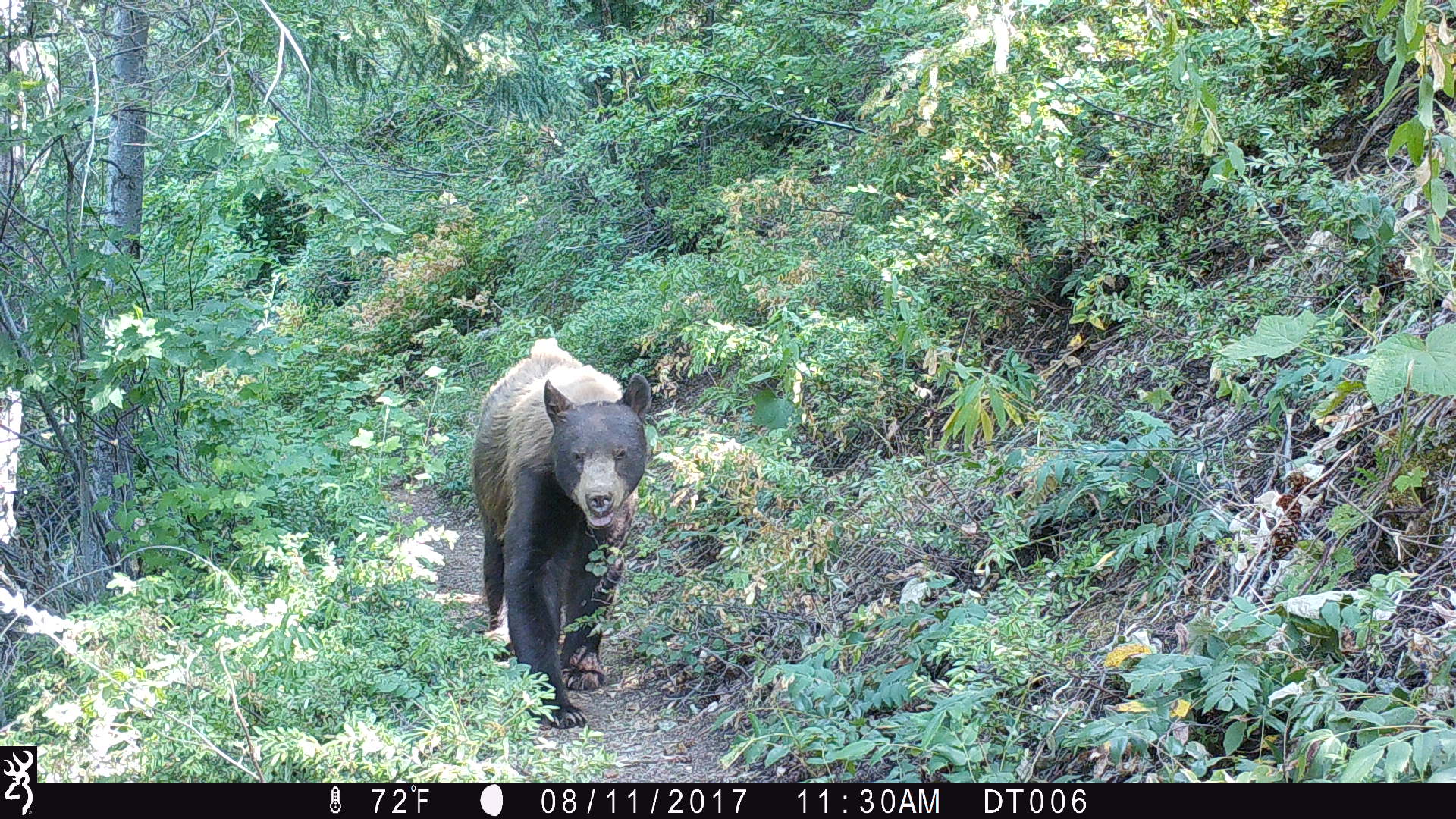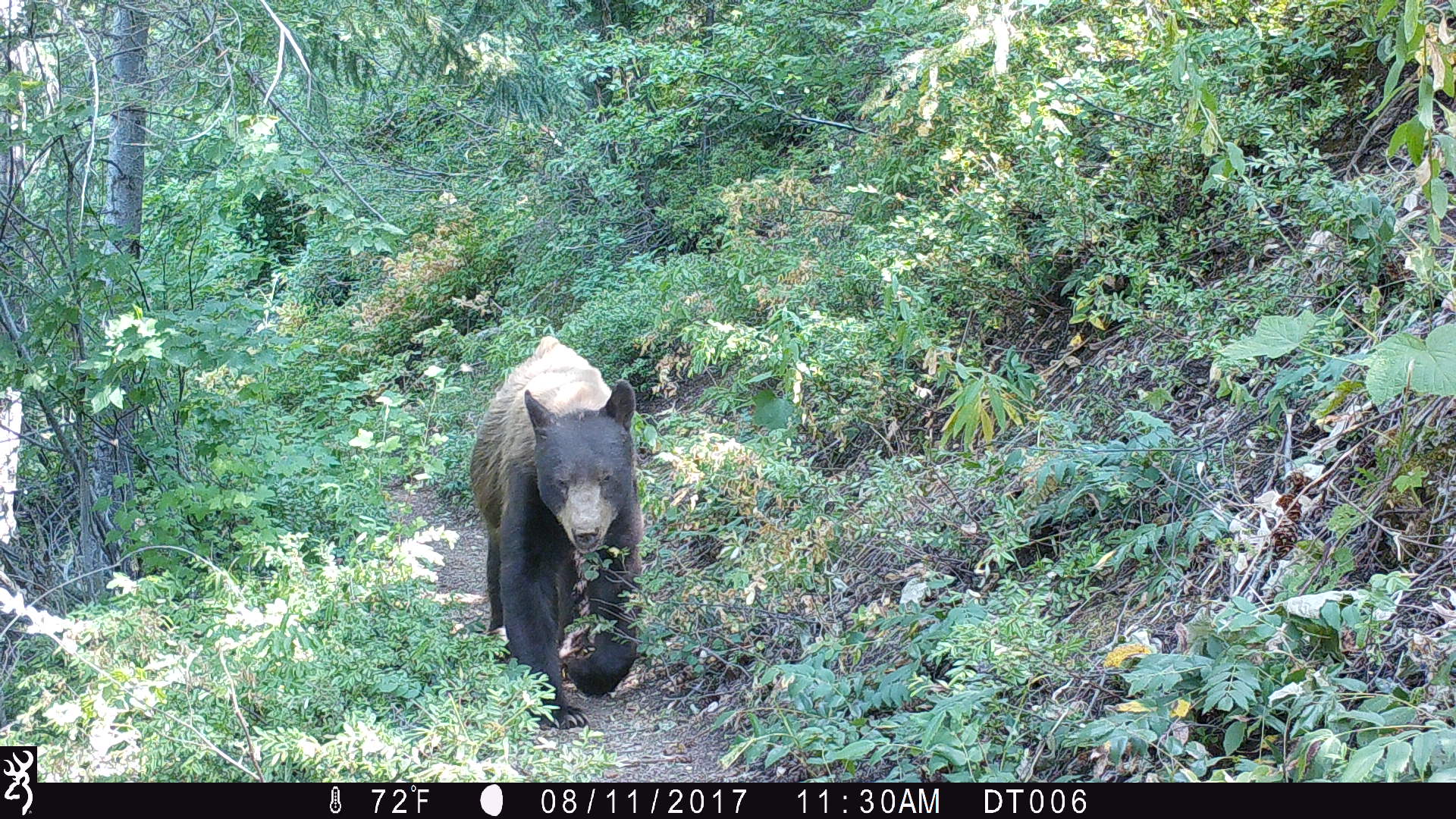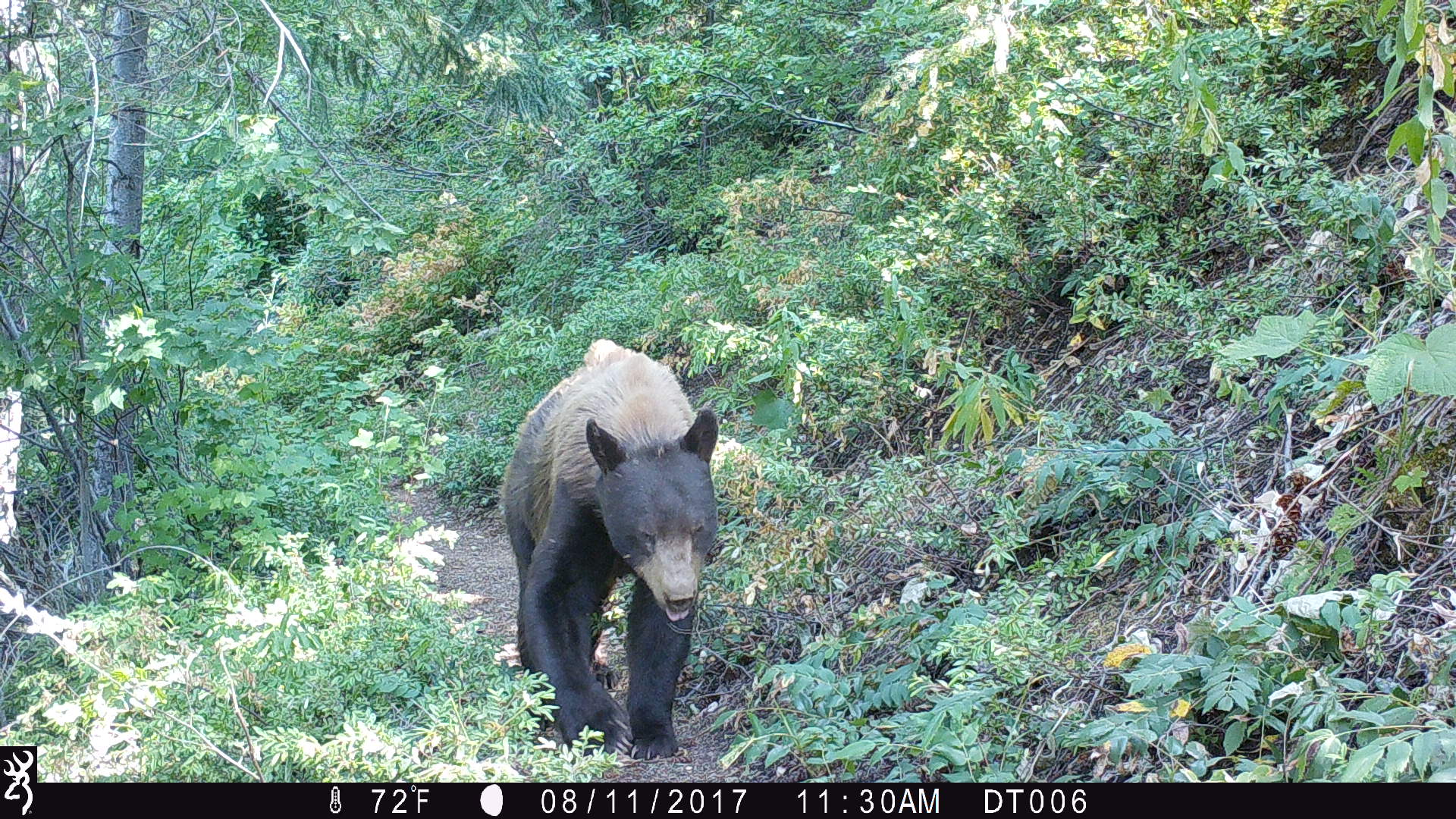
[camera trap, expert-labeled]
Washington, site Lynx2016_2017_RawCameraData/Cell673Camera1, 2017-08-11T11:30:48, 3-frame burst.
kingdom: Animalia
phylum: Chordata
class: Mammalia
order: Carnivora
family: Ursidae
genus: Ursus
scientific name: Ursus americanus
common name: american black bear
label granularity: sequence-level